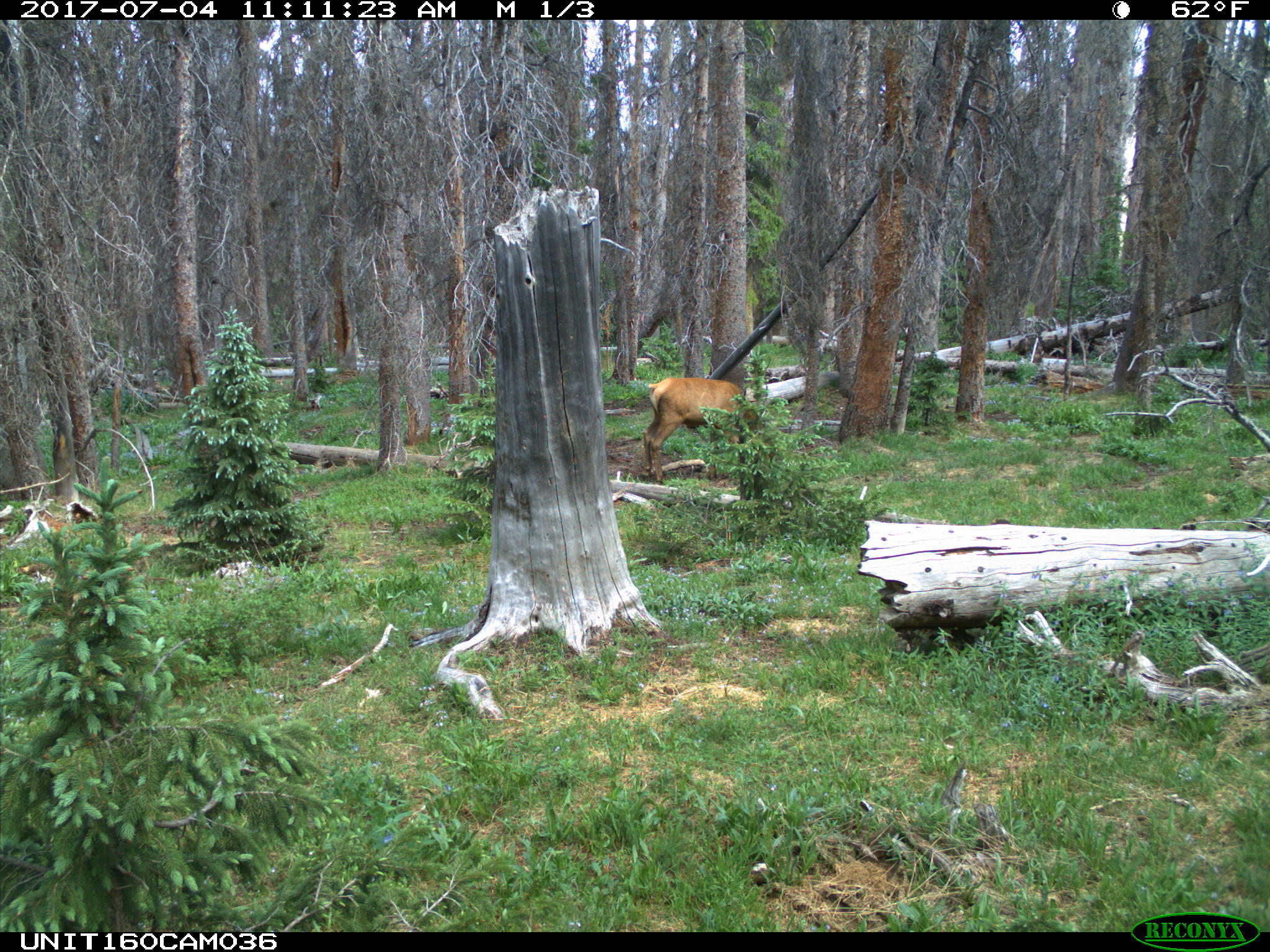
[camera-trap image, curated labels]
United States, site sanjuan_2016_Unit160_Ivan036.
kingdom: Animalia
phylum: Chordata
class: Mammalia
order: Artiodactyla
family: Cervidae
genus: Cervus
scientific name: Cervus elaphus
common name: red deer